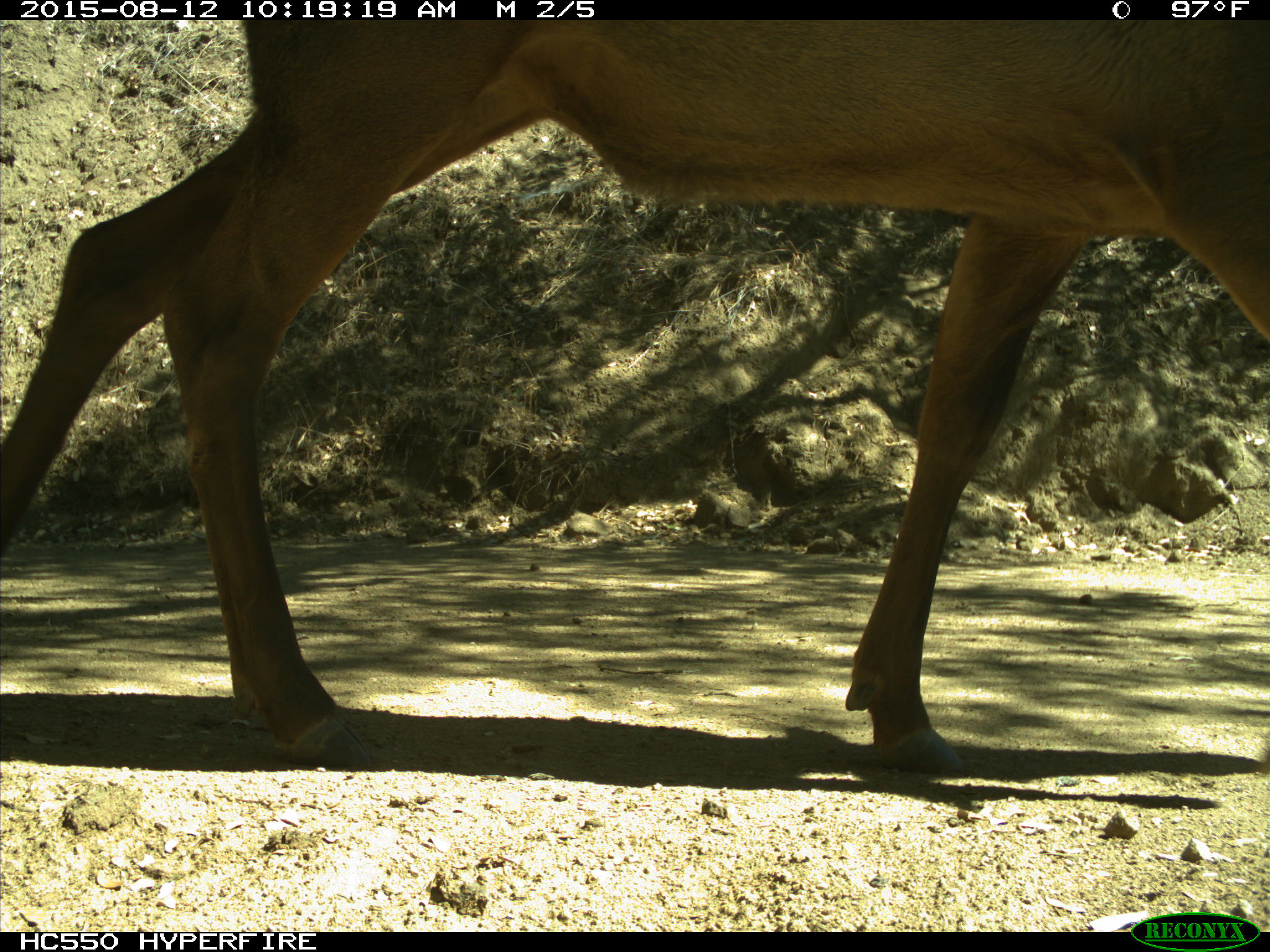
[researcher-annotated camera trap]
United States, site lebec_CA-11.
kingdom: Animalia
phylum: Chordata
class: Mammalia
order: Artiodactyla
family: Cervidae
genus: Cervus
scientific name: Cervus canadensis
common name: elk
Cervus canadensis (elk).